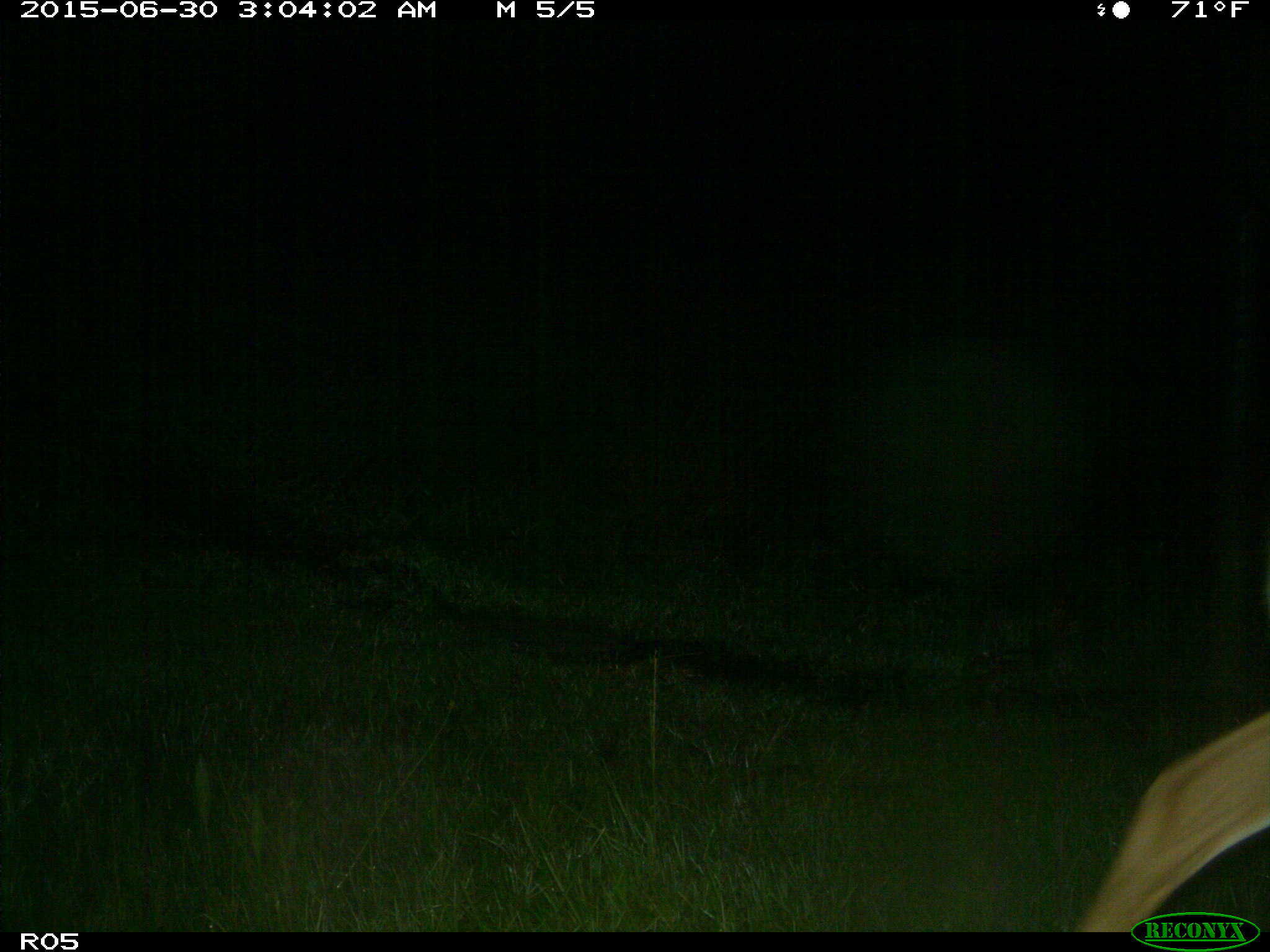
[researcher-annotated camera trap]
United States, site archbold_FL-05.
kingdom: Animalia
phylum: Chordata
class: Mammalia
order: Artiodactyla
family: Cervidae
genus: Odocoileus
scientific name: Odocoileus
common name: deer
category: unidentified deer